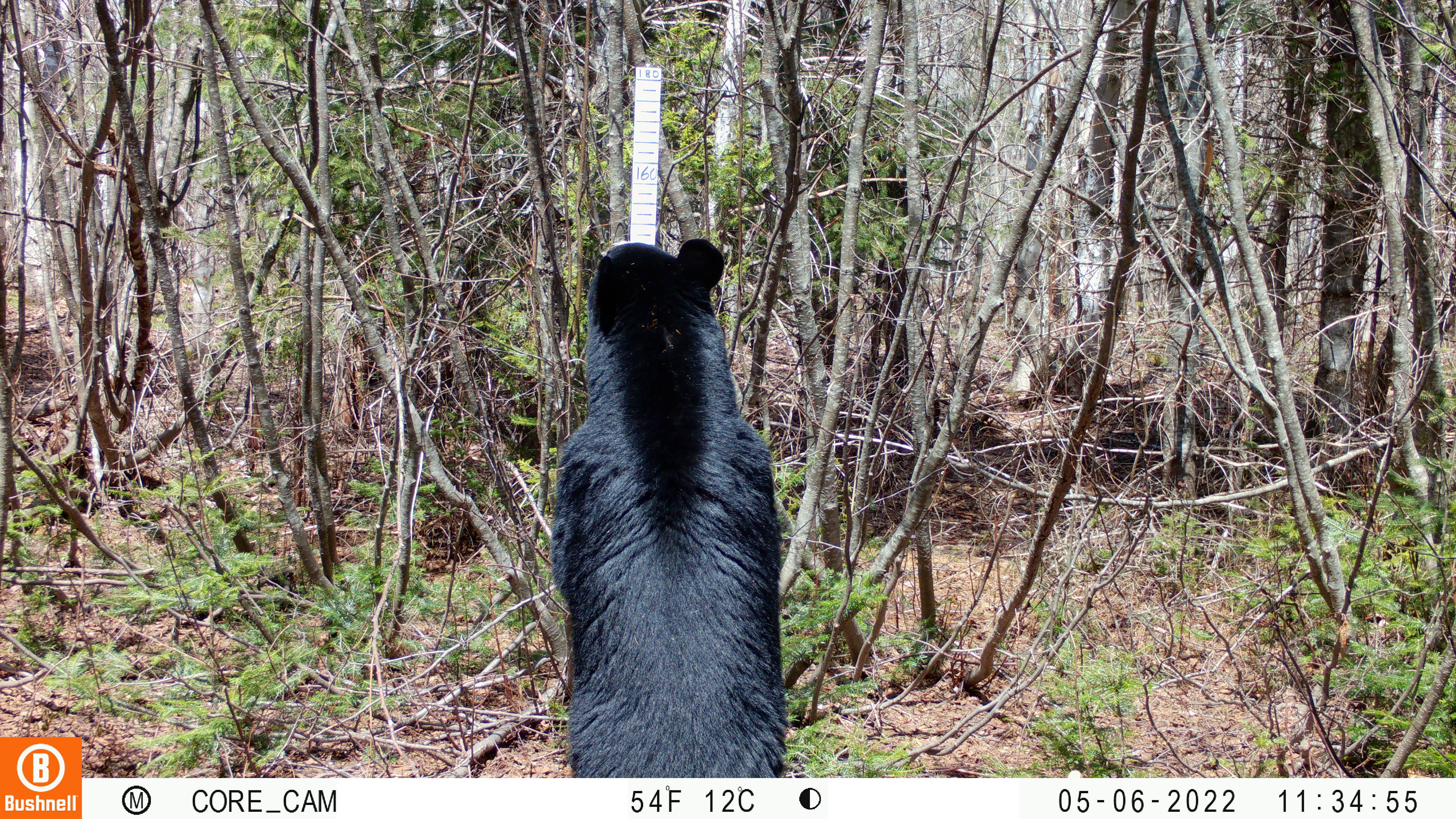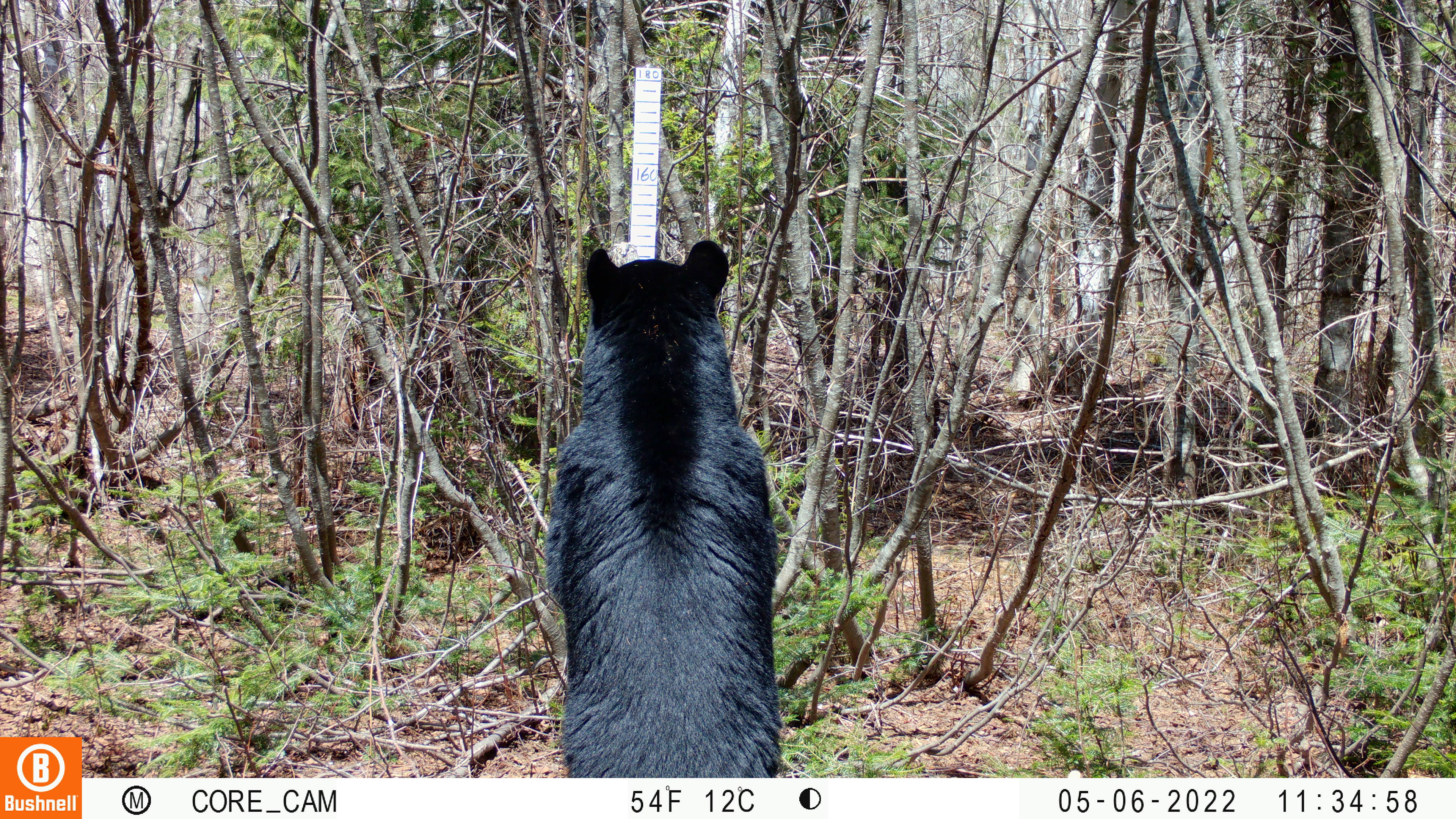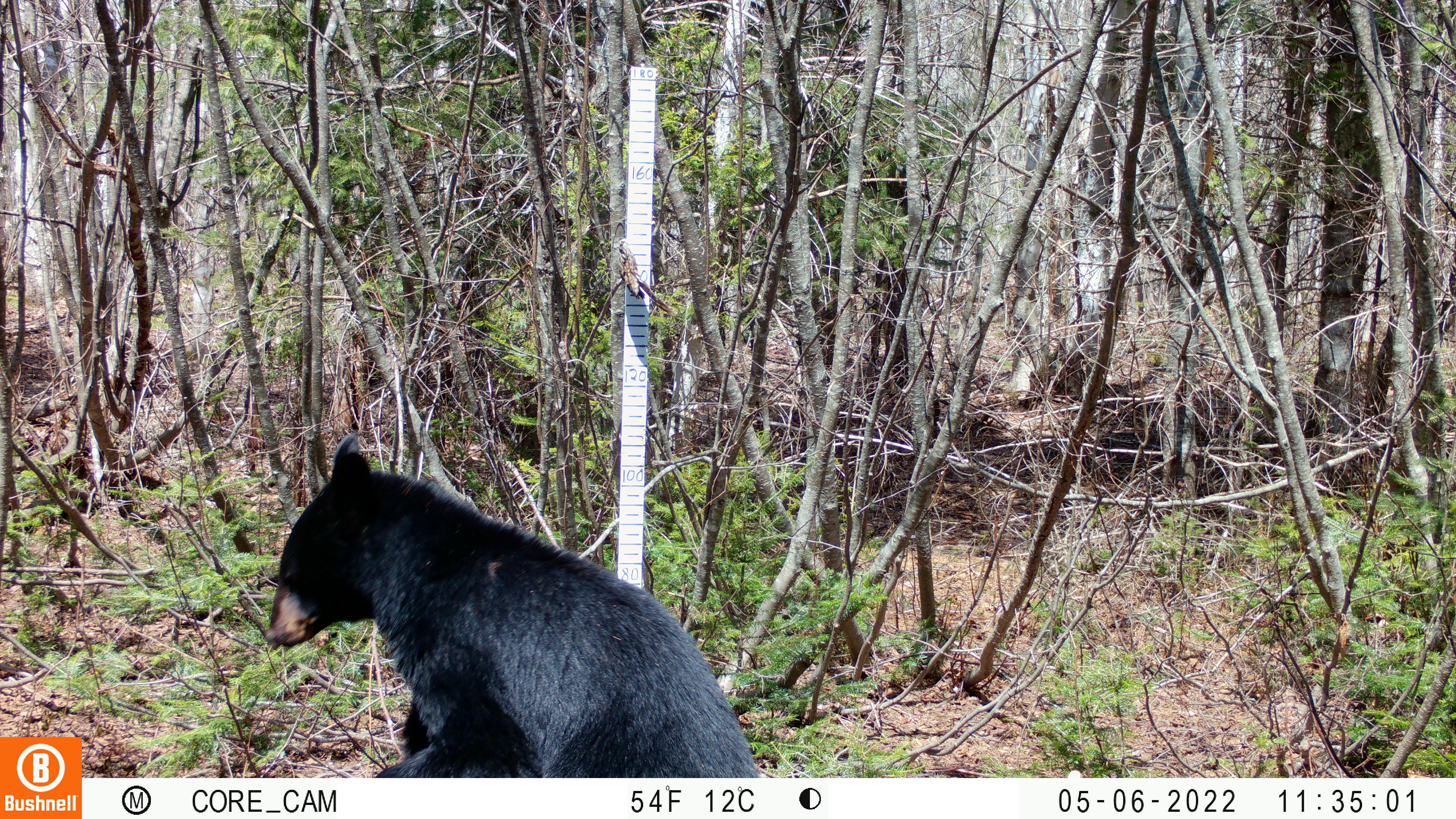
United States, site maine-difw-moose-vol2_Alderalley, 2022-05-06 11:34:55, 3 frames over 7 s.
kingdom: Animalia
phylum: Chordata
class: Mammalia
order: Carnivora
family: Ursidae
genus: Ursus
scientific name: Ursus americanus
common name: black bear